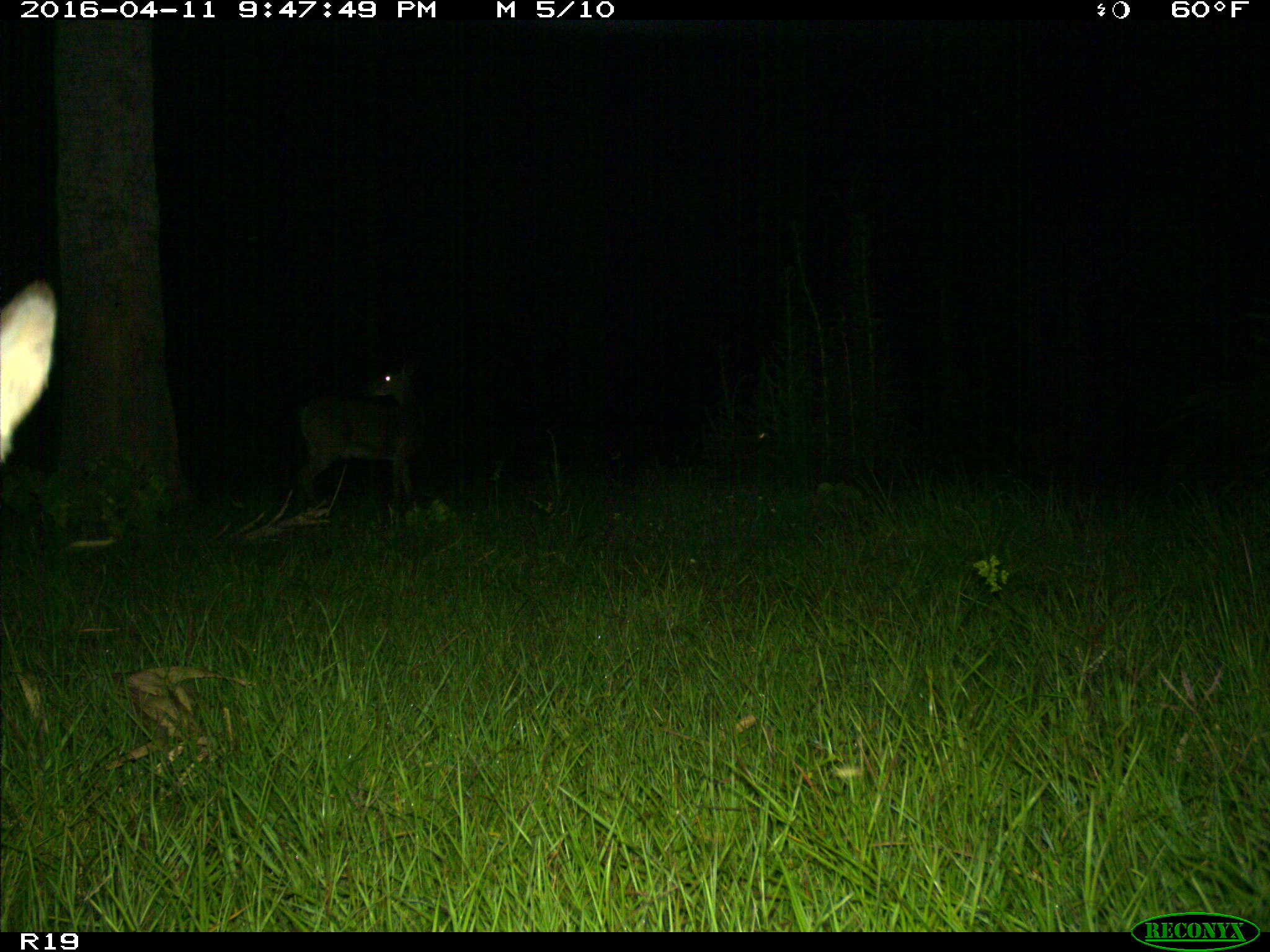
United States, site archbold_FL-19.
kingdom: Animalia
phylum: Chordata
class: Mammalia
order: Artiodactyla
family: Cervidae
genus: Odocoileus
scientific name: Odocoileus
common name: deer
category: unidentified deer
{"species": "unidentified deer (deer) (Odocoileus)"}